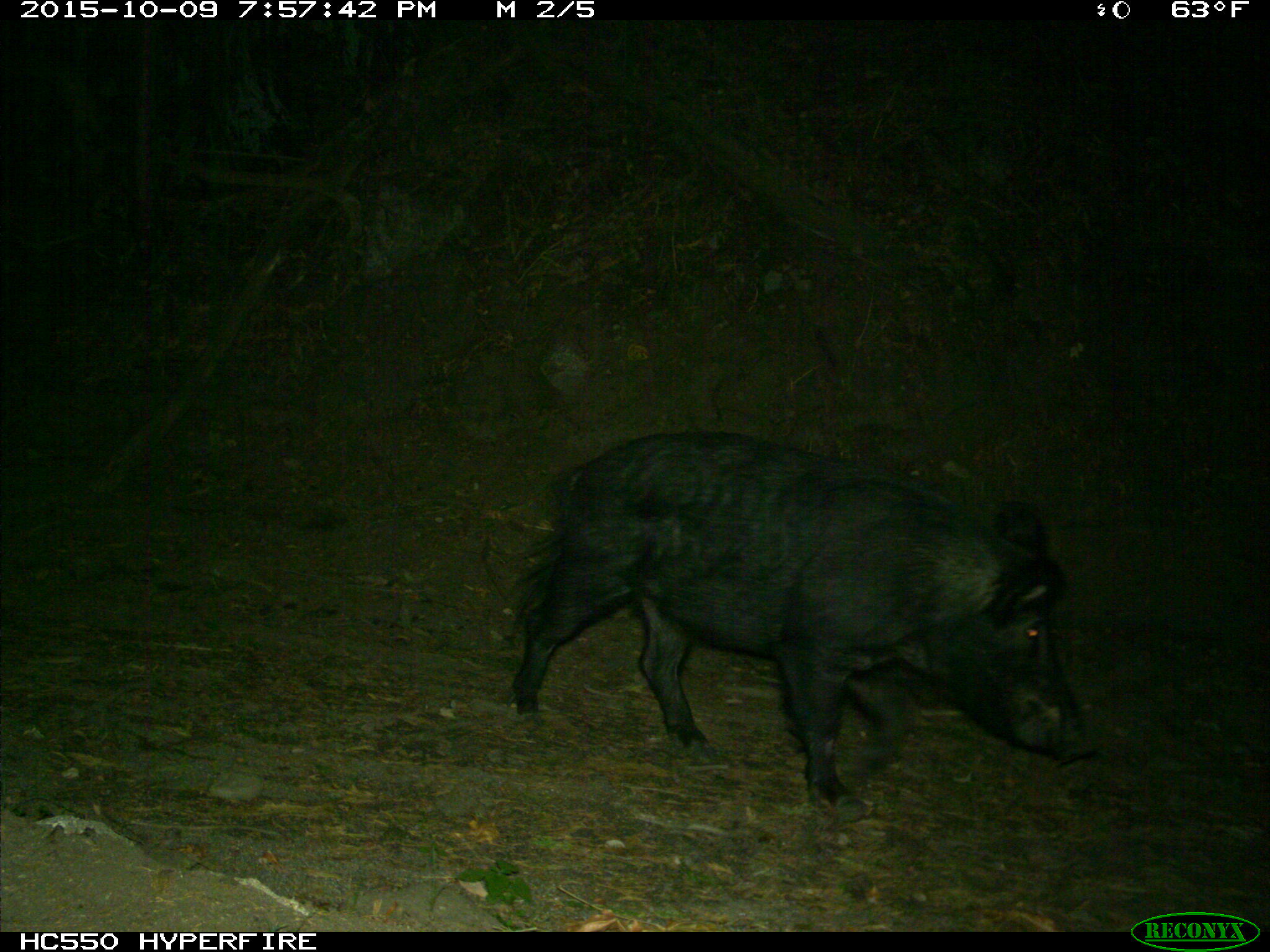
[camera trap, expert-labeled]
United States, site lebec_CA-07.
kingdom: Animalia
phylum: Chordata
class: Mammalia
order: Artiodactyla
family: Suidae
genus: Sus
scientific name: Sus scrofa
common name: wild boar